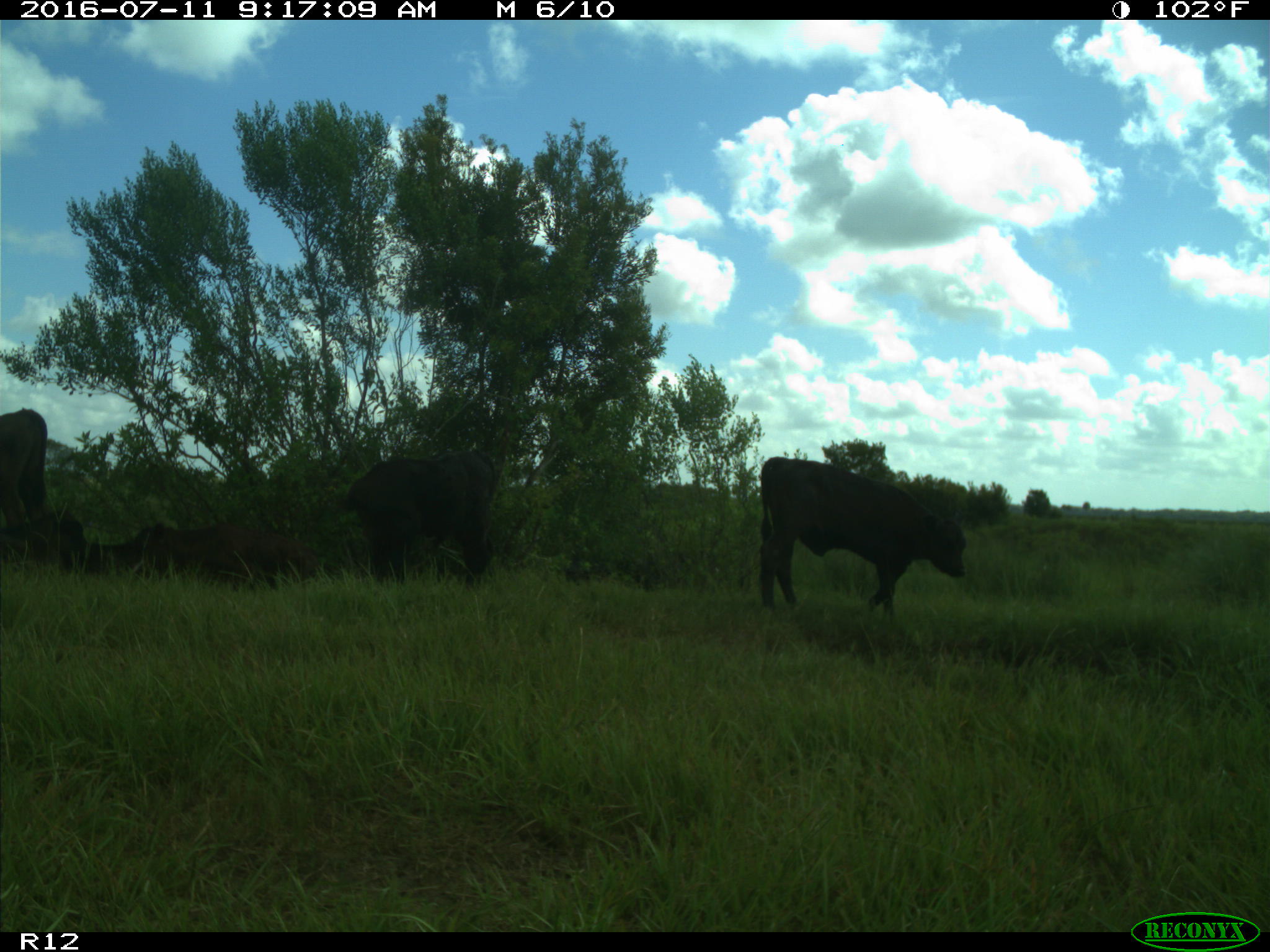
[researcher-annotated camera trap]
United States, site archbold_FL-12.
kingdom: Animalia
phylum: Chordata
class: Mammalia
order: Artiodactyla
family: Bovidae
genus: Bos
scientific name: Bos taurus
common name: domestic cow